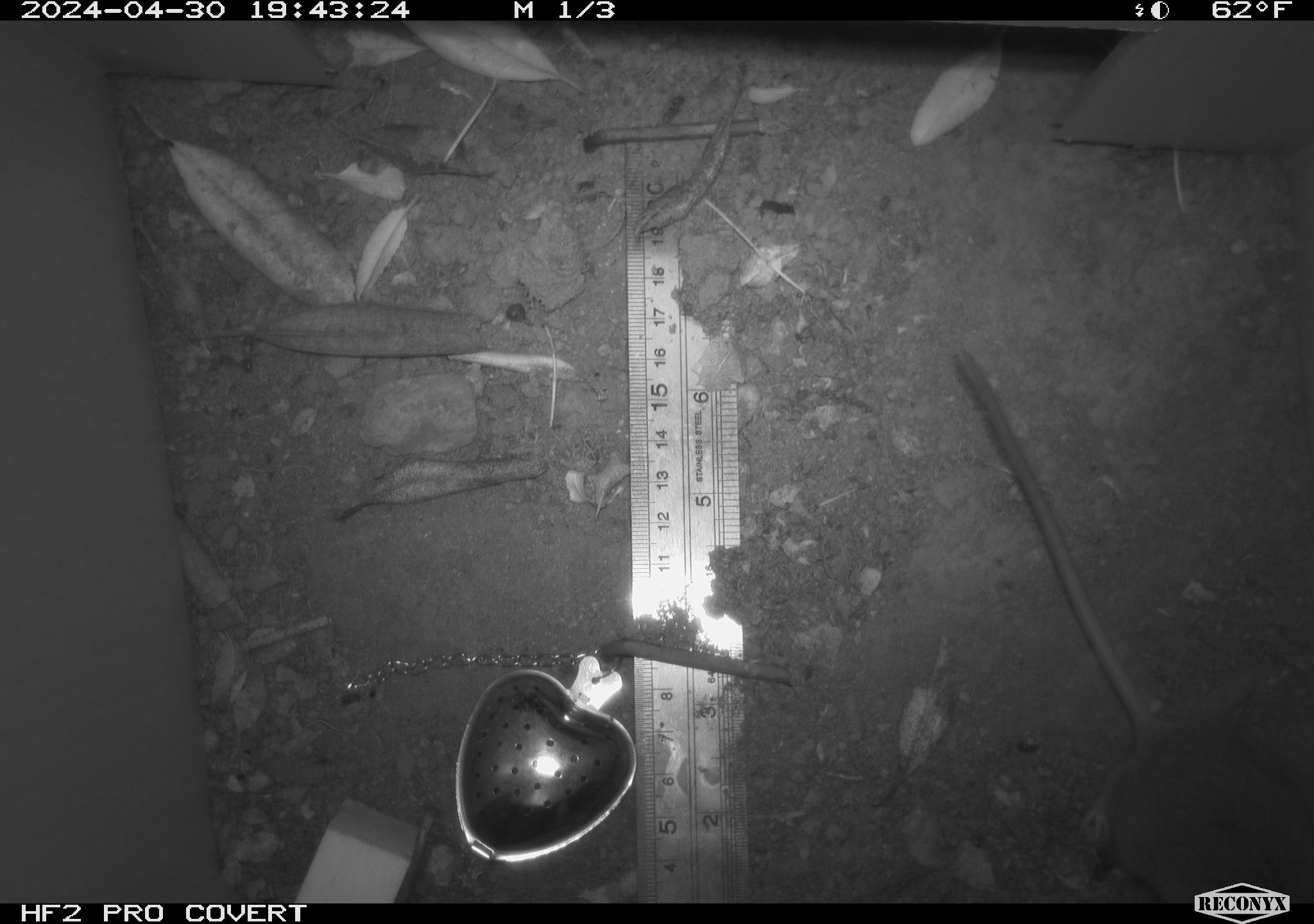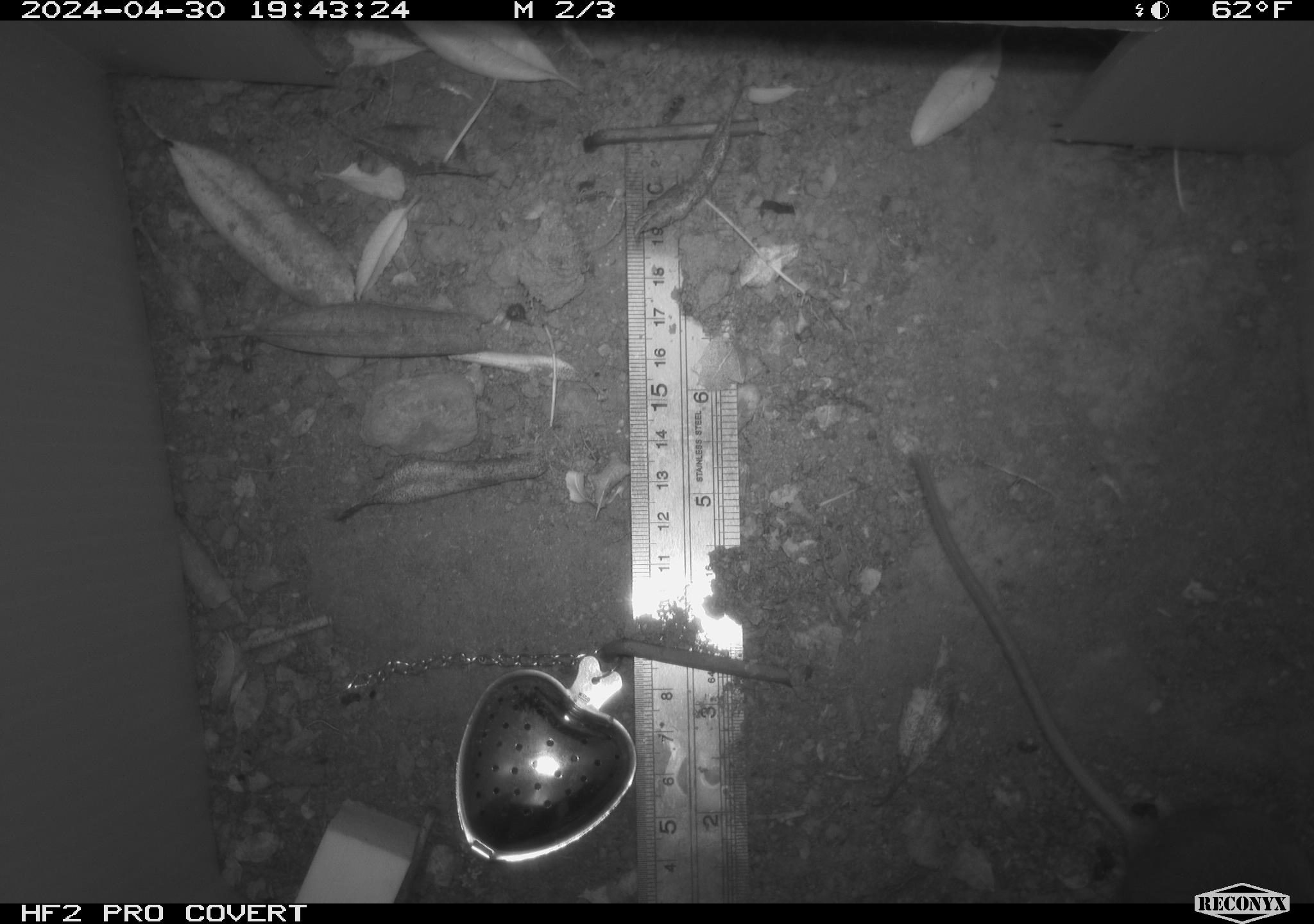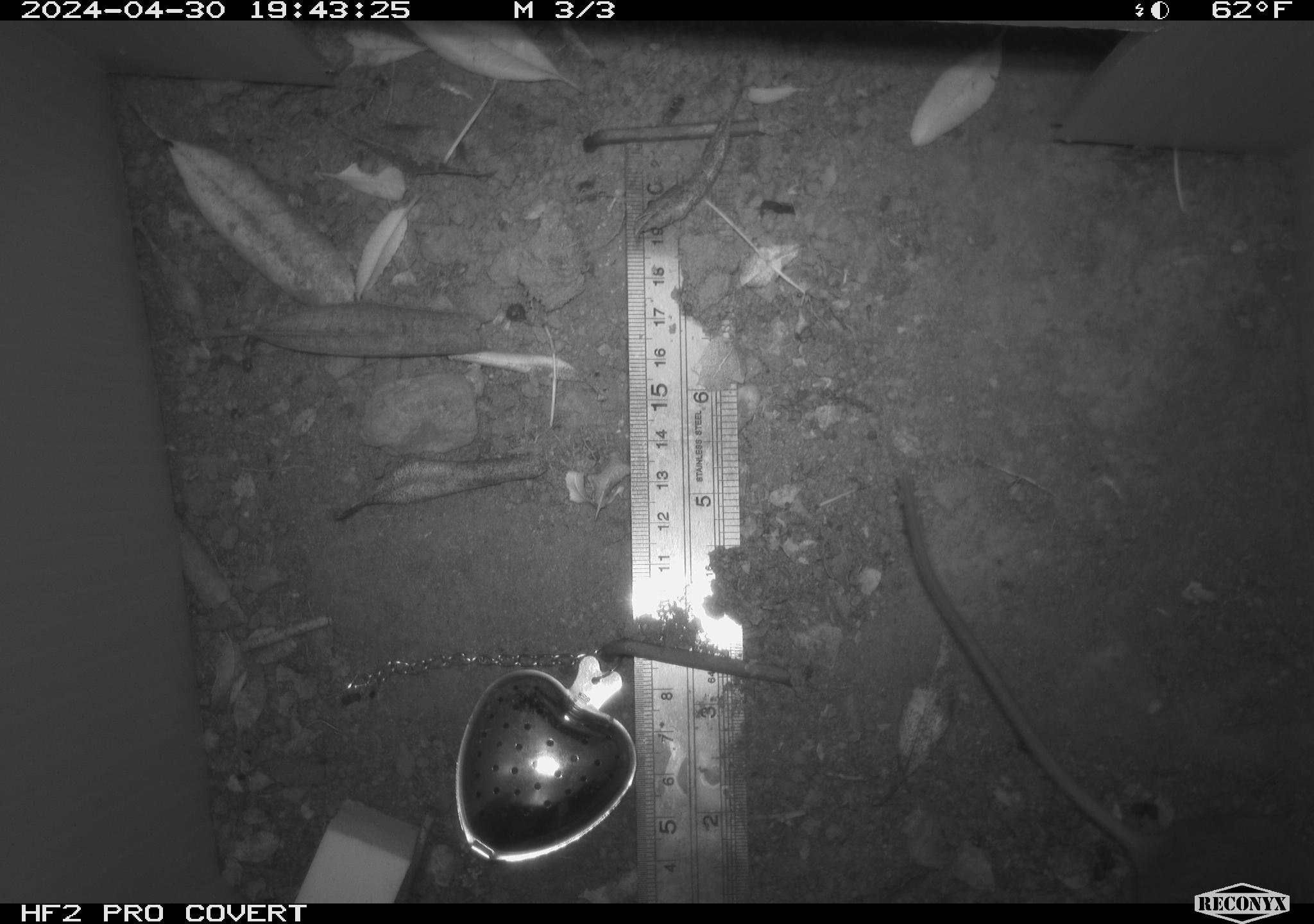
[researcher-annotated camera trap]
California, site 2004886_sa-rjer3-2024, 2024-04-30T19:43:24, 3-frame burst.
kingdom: Animalia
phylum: Chordata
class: Mammalia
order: Rodentia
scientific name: Rodentia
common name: mouse species